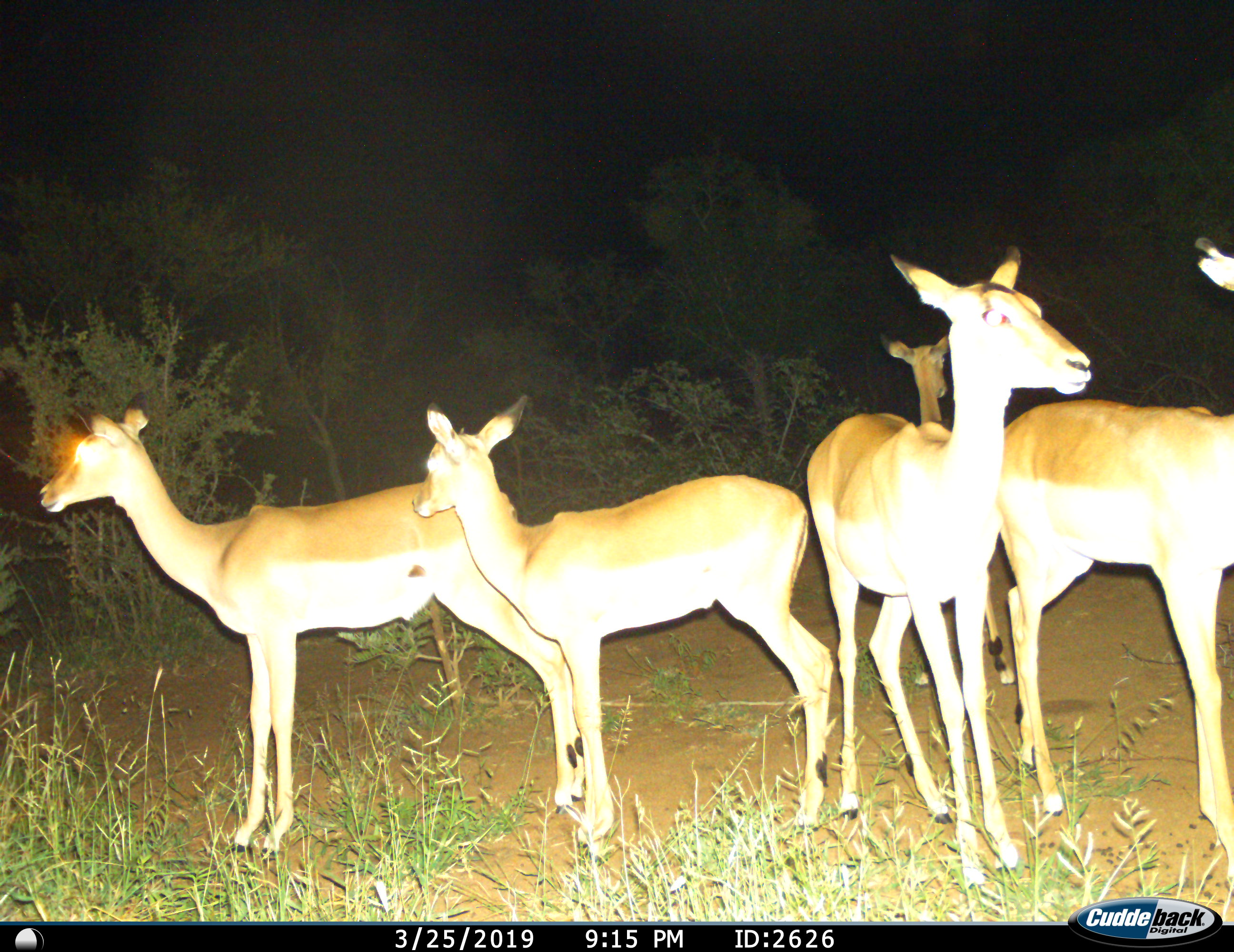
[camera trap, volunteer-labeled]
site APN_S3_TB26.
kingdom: Animalia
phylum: Chordata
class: Mammalia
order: Artiodactyla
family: Bovidae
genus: Aepyceros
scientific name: Aepyceros melampus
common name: impala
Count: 5.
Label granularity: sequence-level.